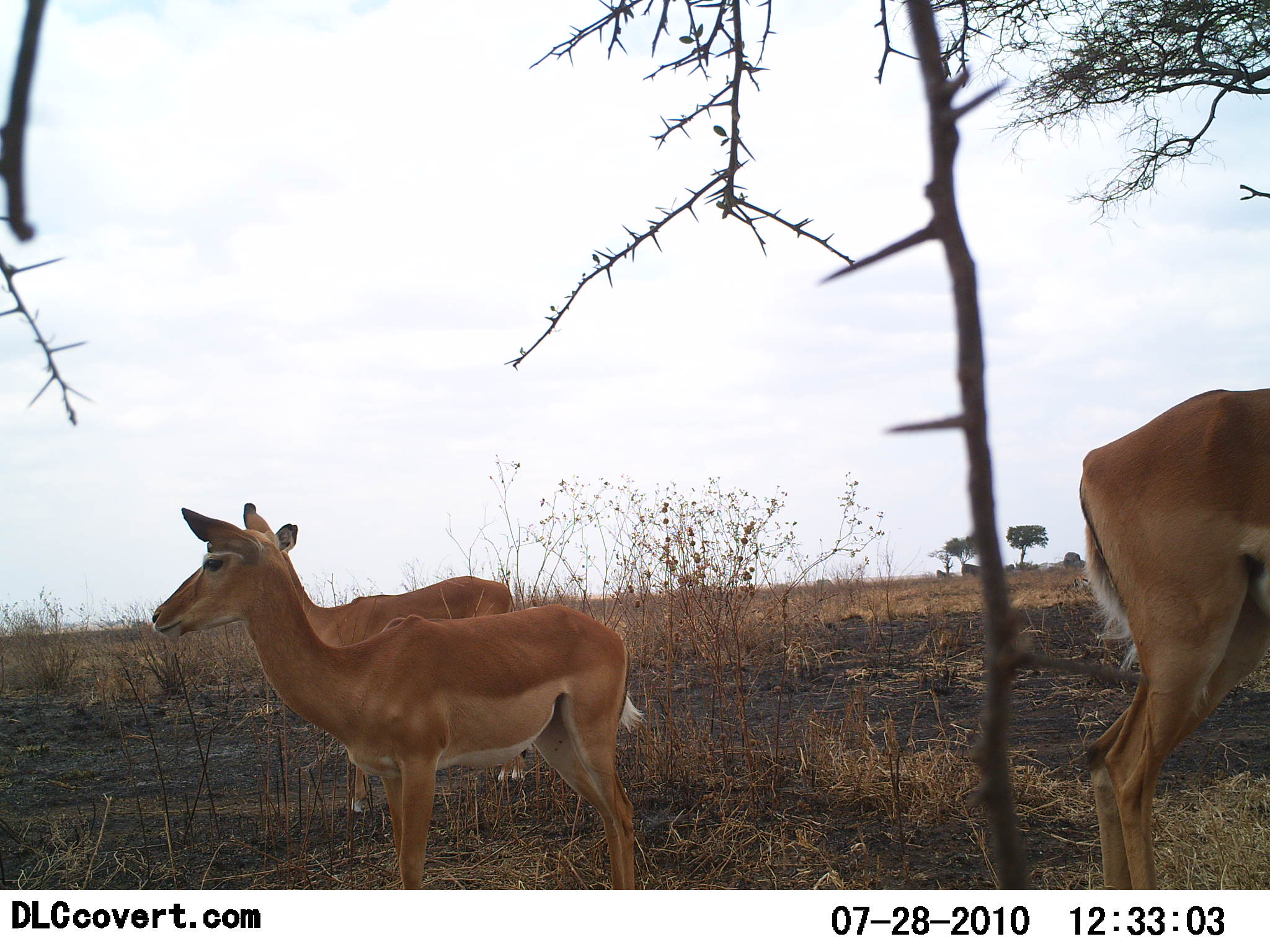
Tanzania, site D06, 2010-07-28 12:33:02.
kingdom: Animalia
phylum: Chordata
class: Mammalia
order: Artiodactyla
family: Bovidae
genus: Aepyceros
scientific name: Aepyceros melampus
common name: impala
Impala (Aepyceros melampus), count 3. Behavior (volunteer vote fractions): standing 100%, resting 10%, moving 10%, interacting 0%. Young present (vote fraction): 10%. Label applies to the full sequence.